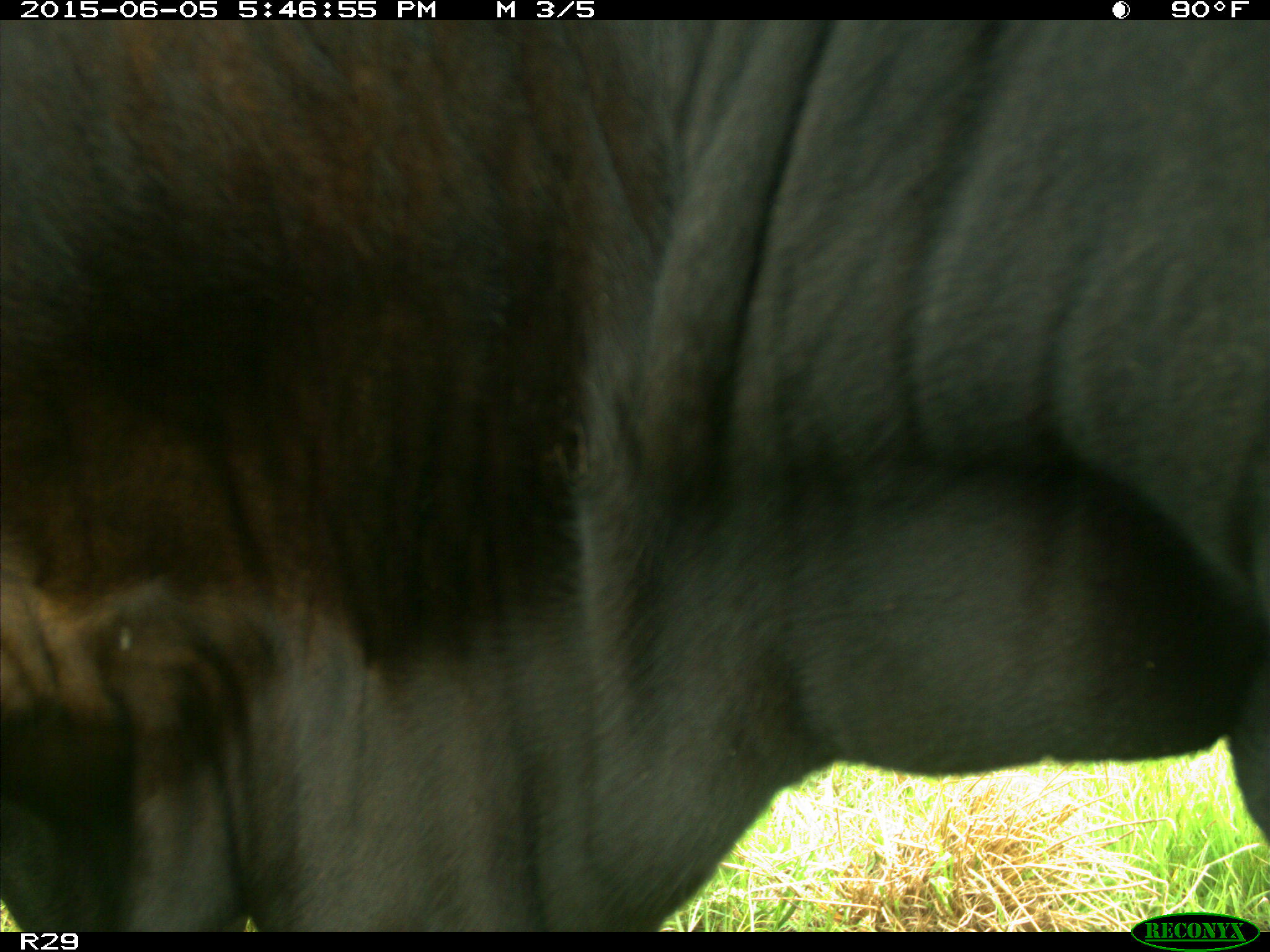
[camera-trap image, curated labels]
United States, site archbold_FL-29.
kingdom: Animalia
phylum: Chordata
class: Mammalia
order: Artiodactyla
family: Bovidae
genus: Bos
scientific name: Bos taurus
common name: domestic cow